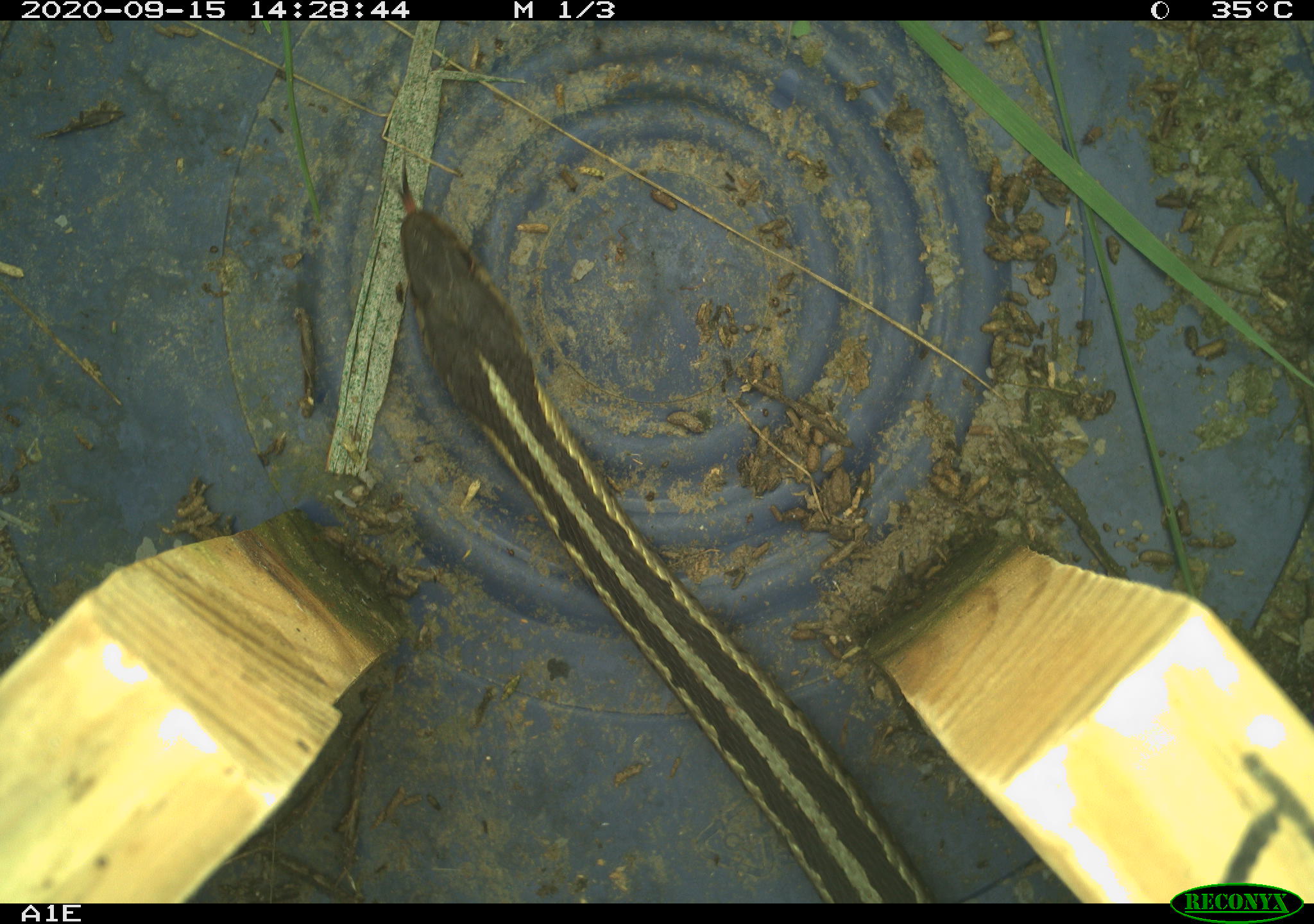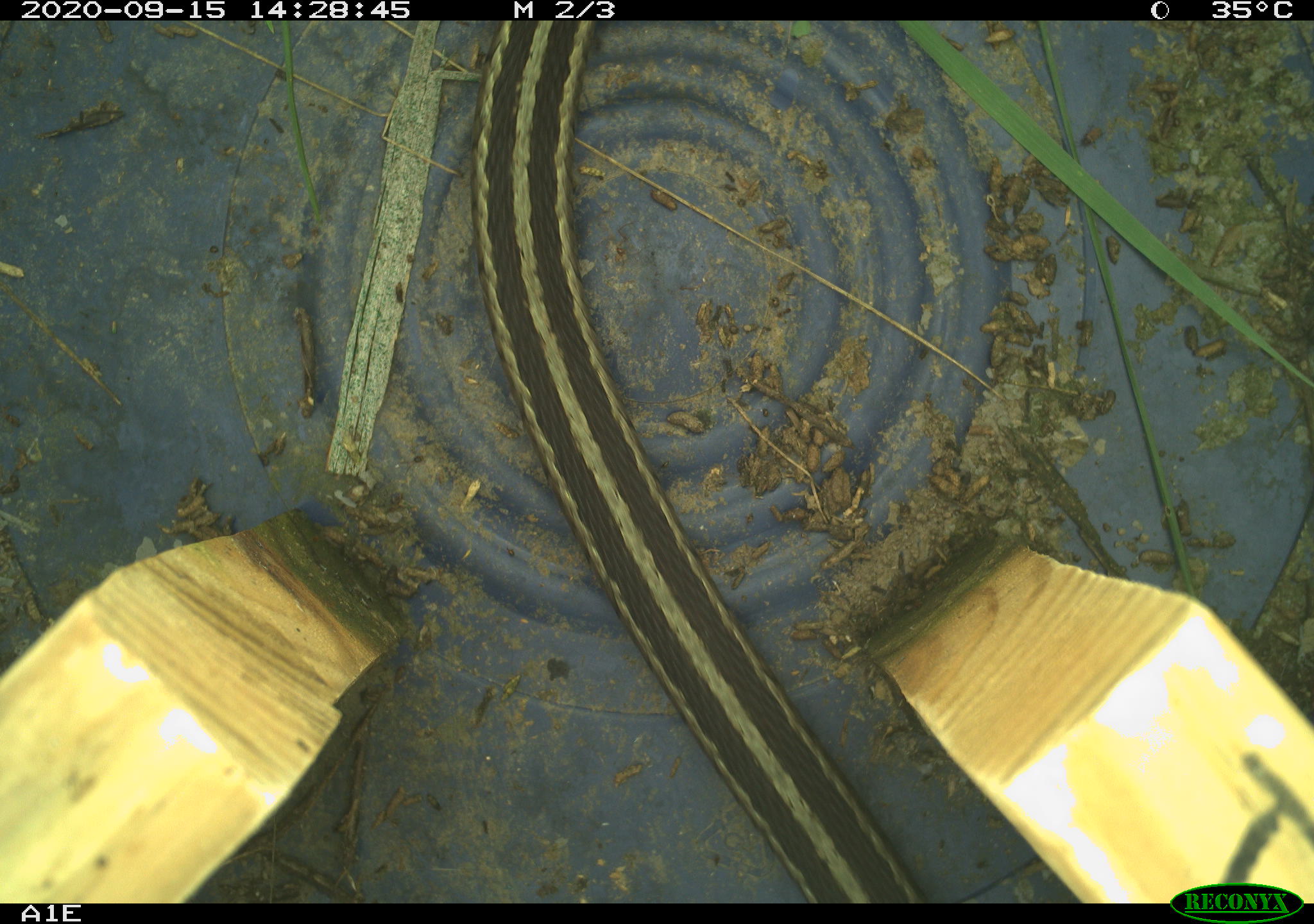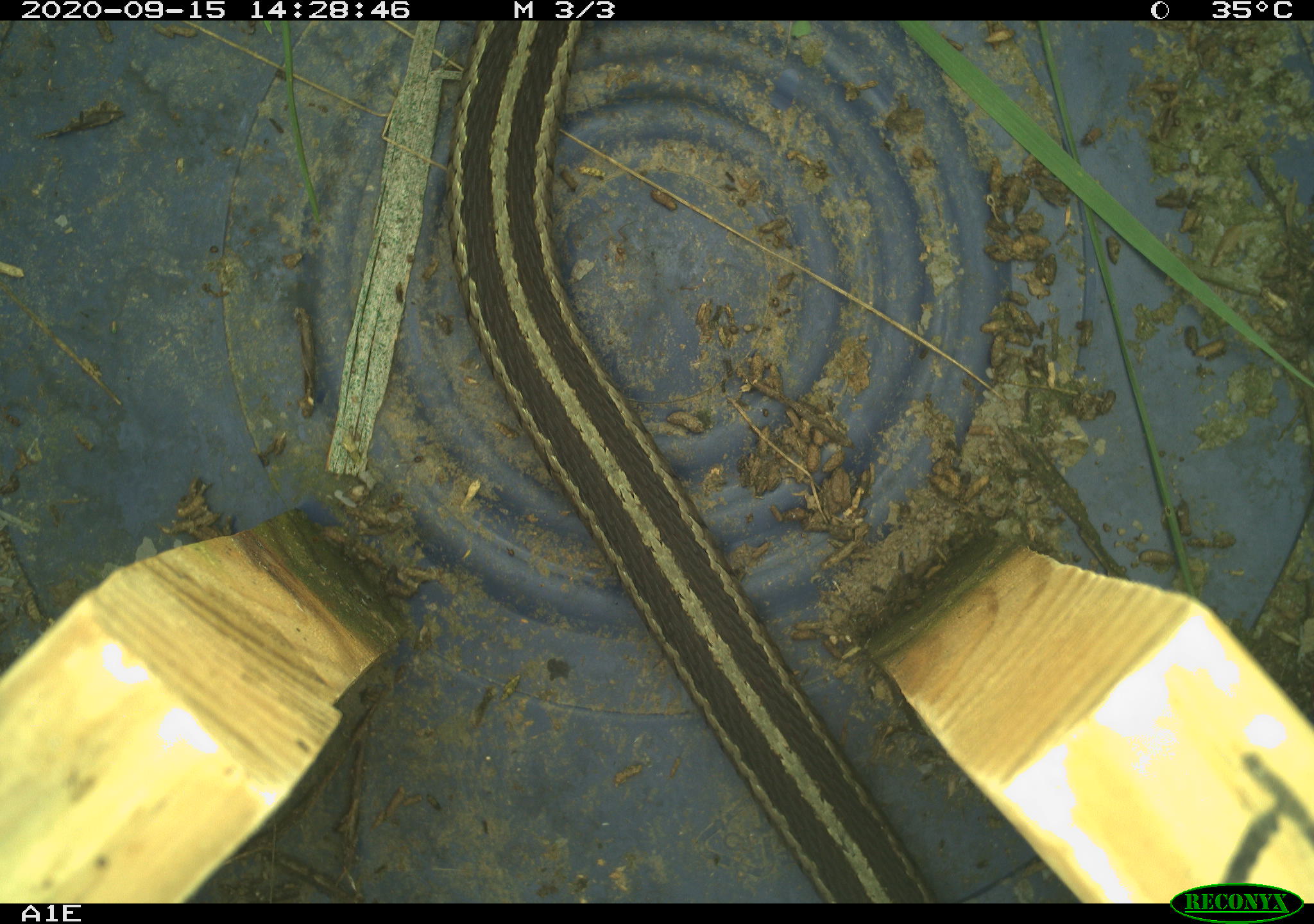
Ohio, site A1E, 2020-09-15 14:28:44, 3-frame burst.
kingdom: Animalia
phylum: Chordata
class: Reptilia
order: Squamata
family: Colubridae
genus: Thamnophis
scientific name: Thamnophis sirtalis sirtalis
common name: eastern gartersnake